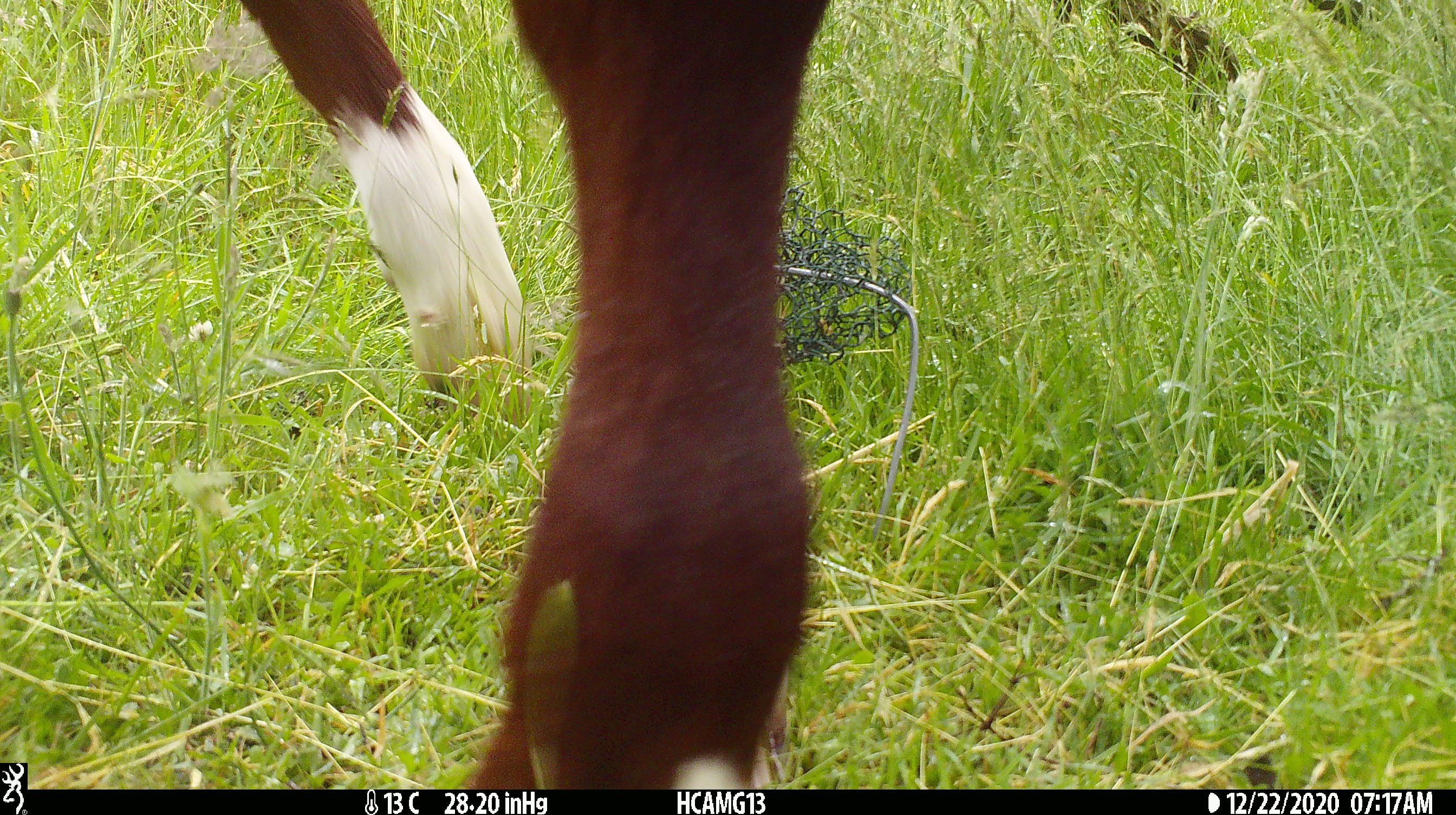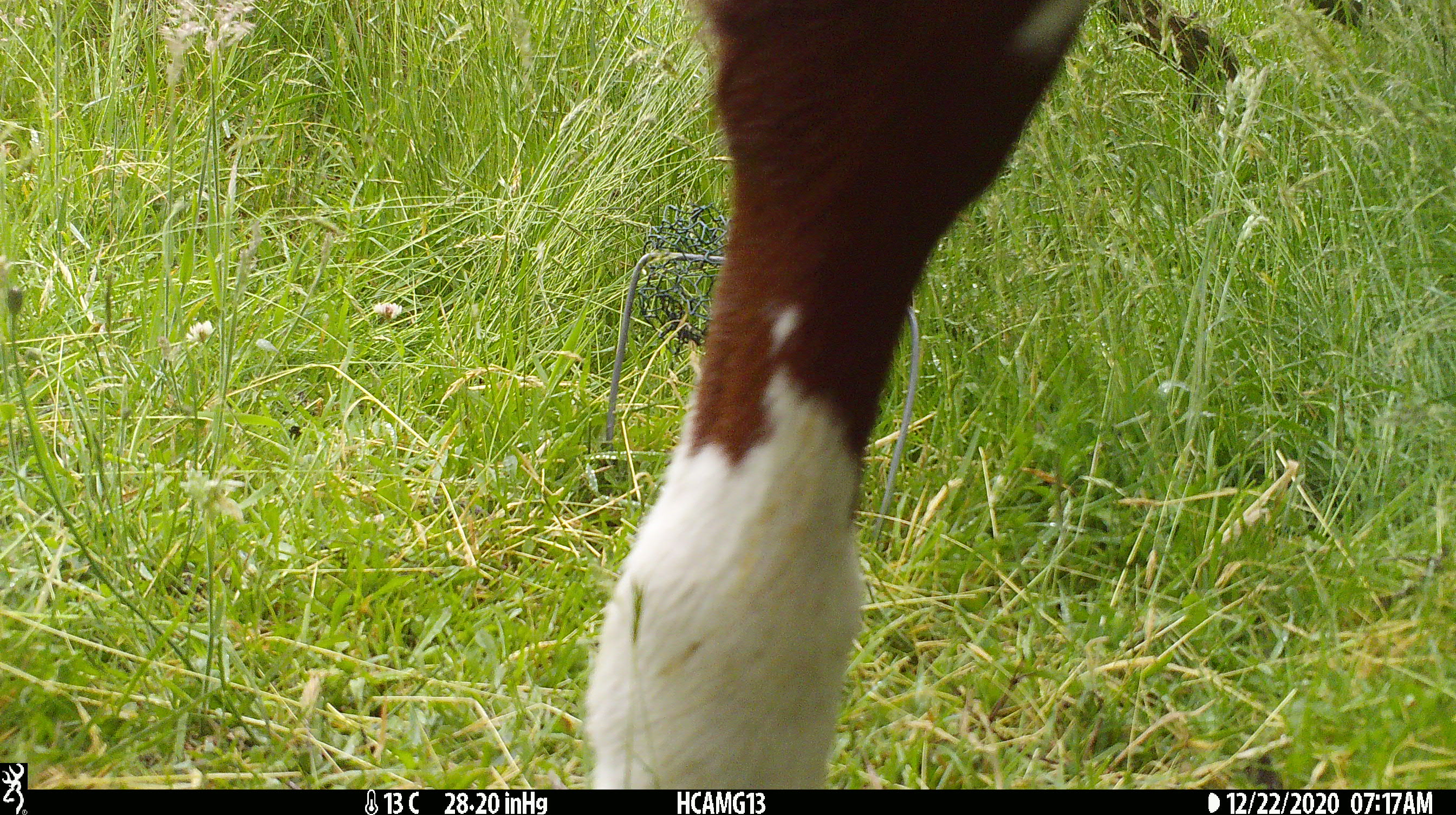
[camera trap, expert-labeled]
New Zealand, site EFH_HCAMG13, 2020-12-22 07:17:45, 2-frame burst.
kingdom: Animalia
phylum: Chordata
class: Mammalia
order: Artiodactyla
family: Bovidae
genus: Bos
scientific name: Bos taurus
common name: domestic cow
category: cow